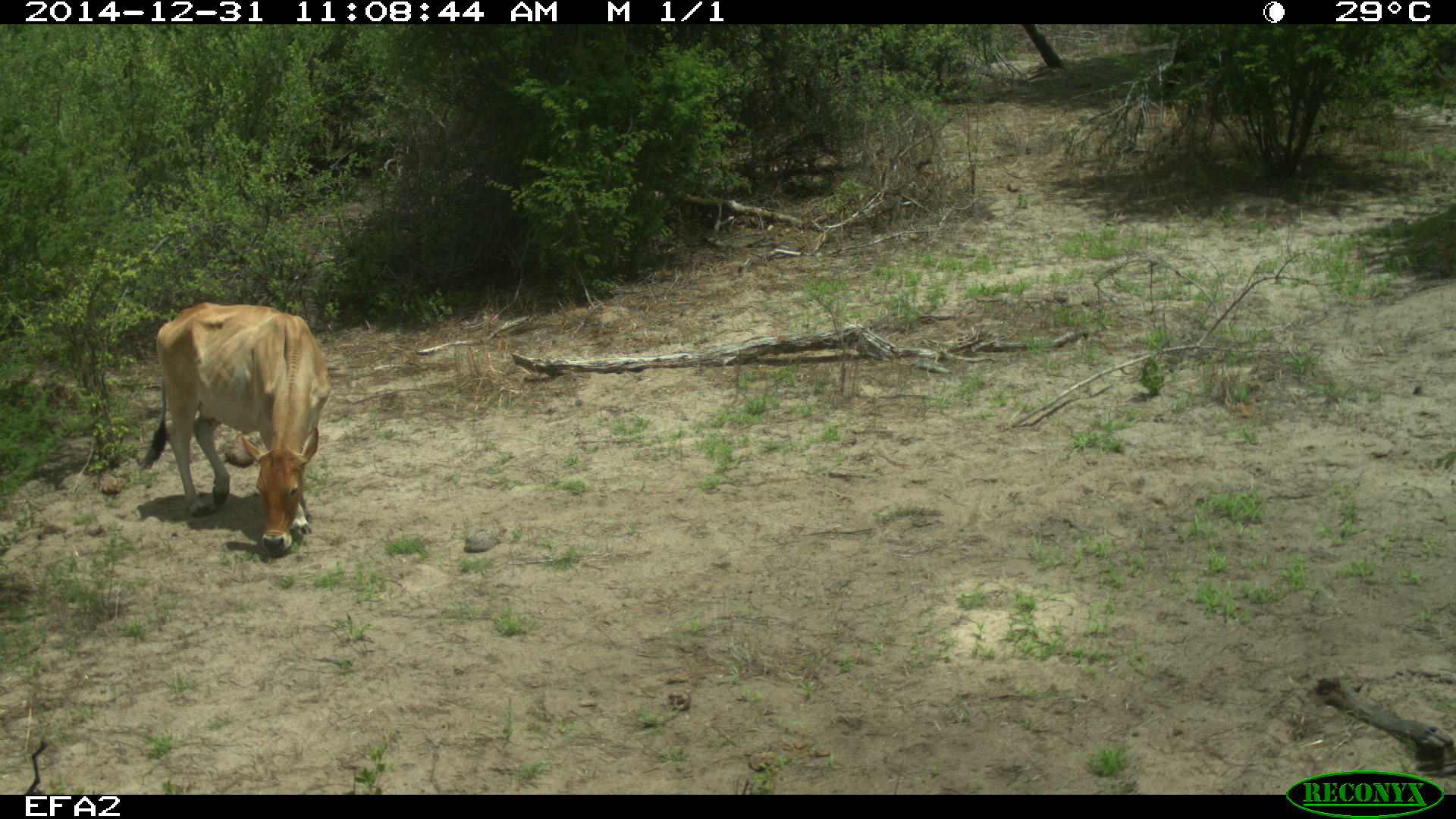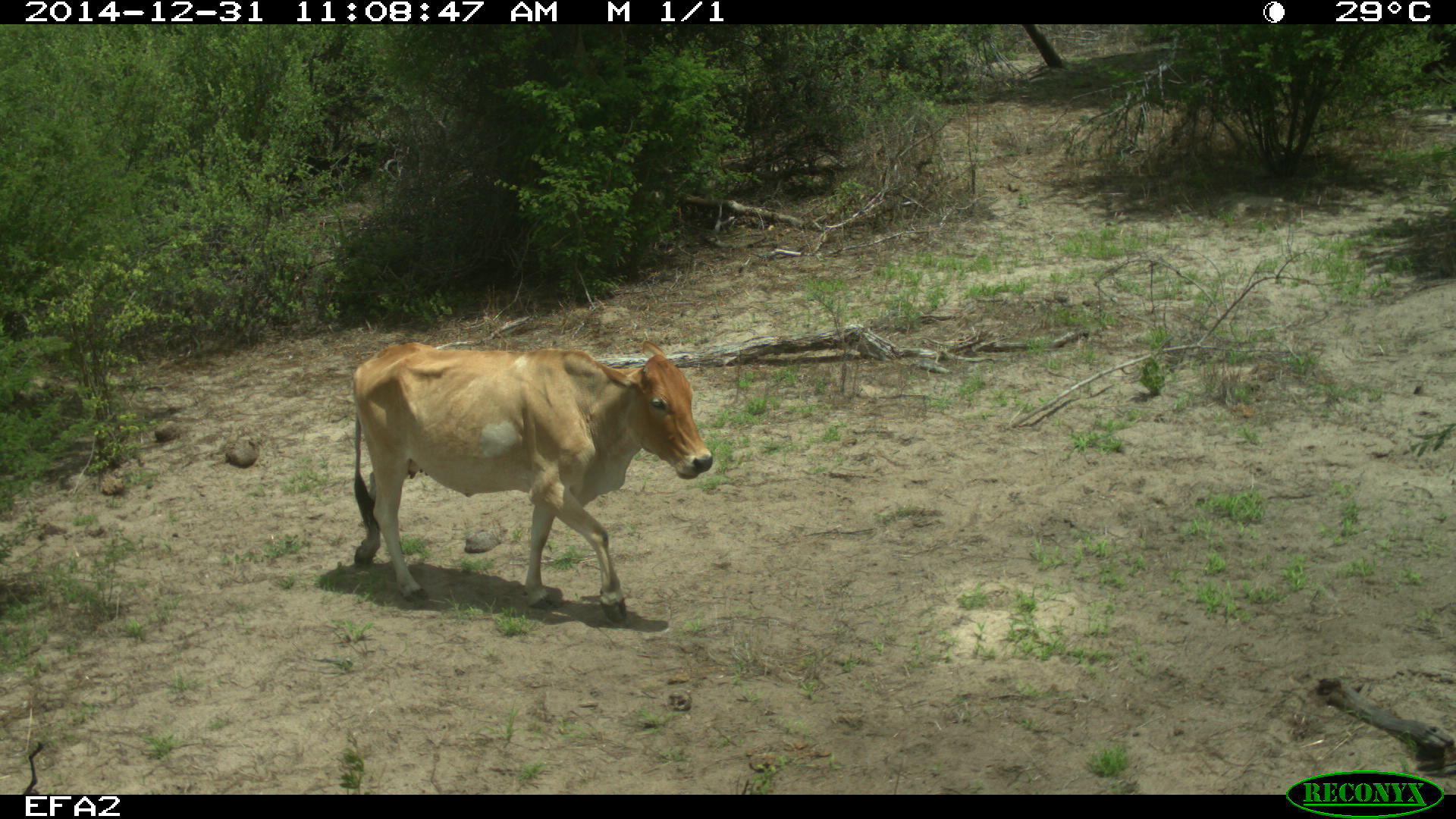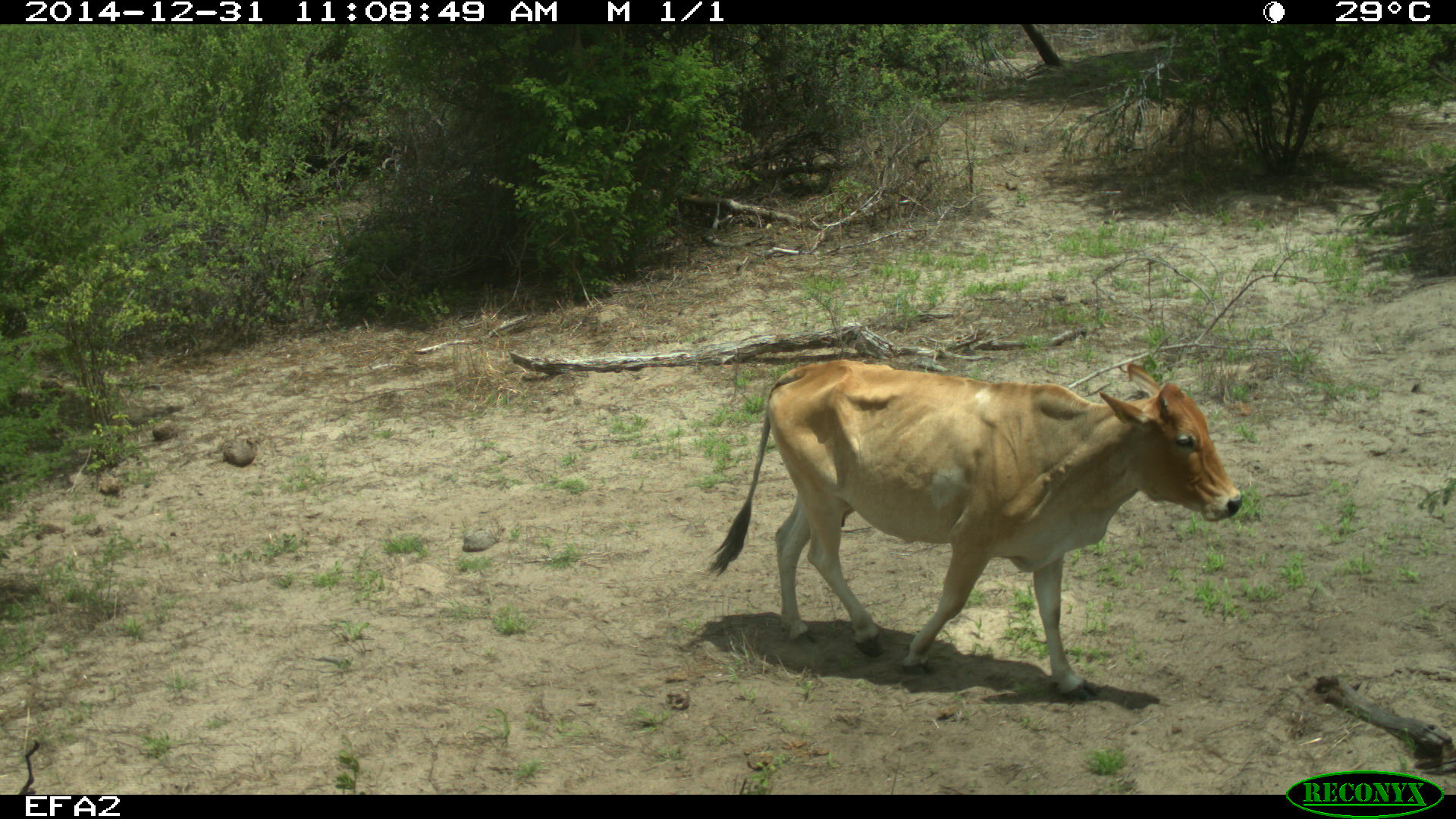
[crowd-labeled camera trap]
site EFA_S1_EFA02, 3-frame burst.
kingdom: Animalia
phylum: Chordata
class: Mammalia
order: Artiodactyla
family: Bovidae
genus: Bos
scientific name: Bos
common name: cattle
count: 1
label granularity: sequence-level